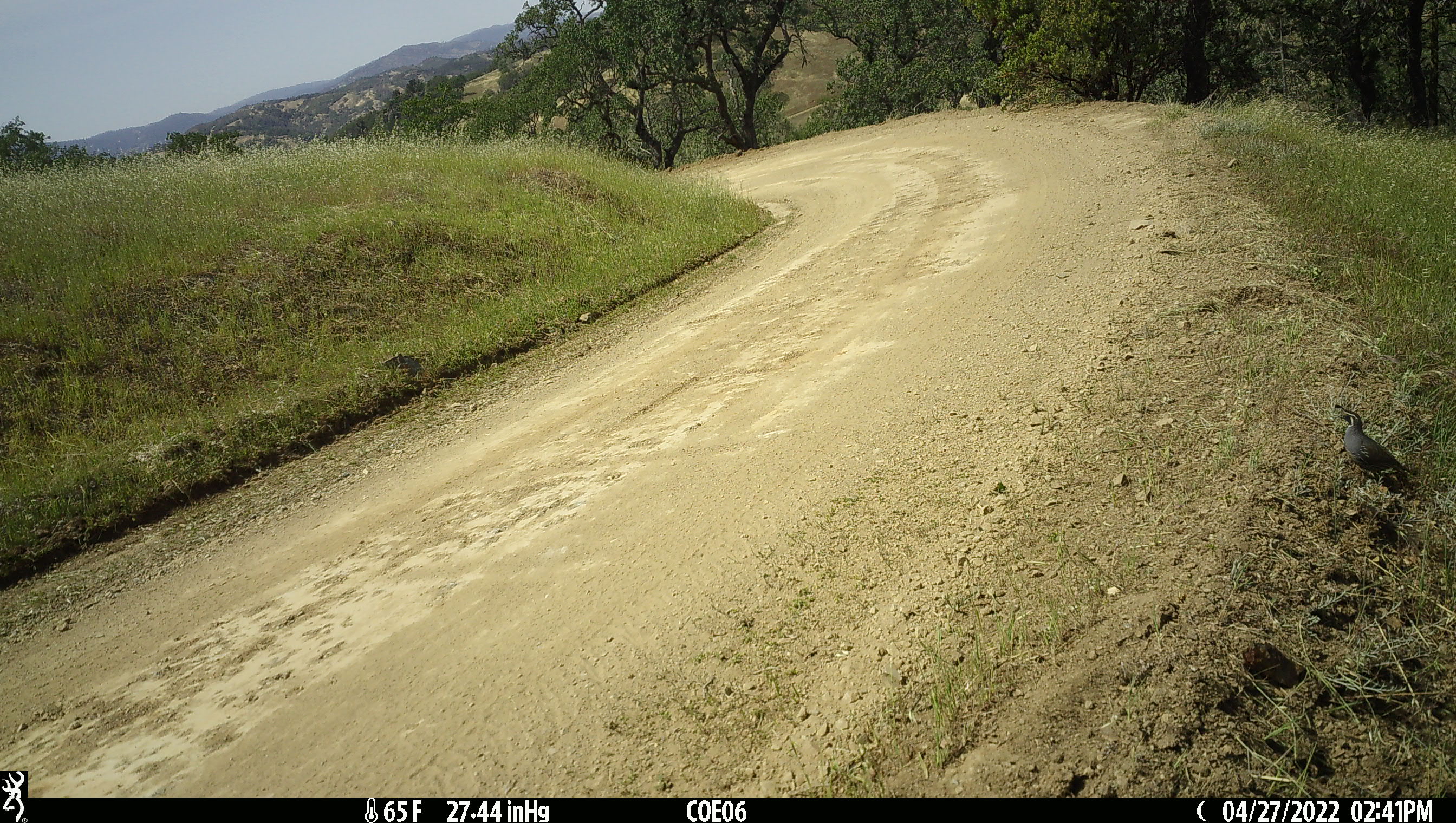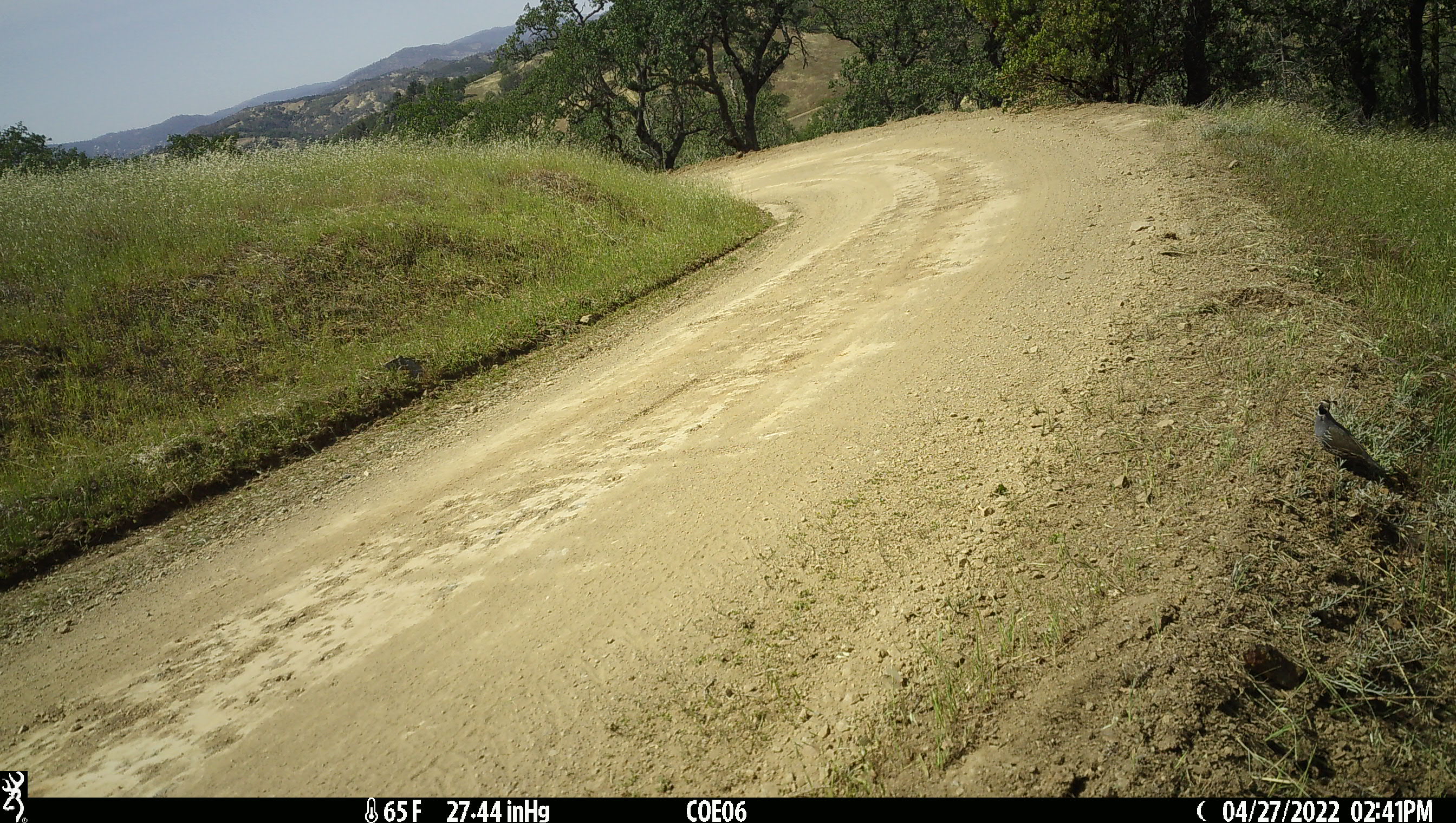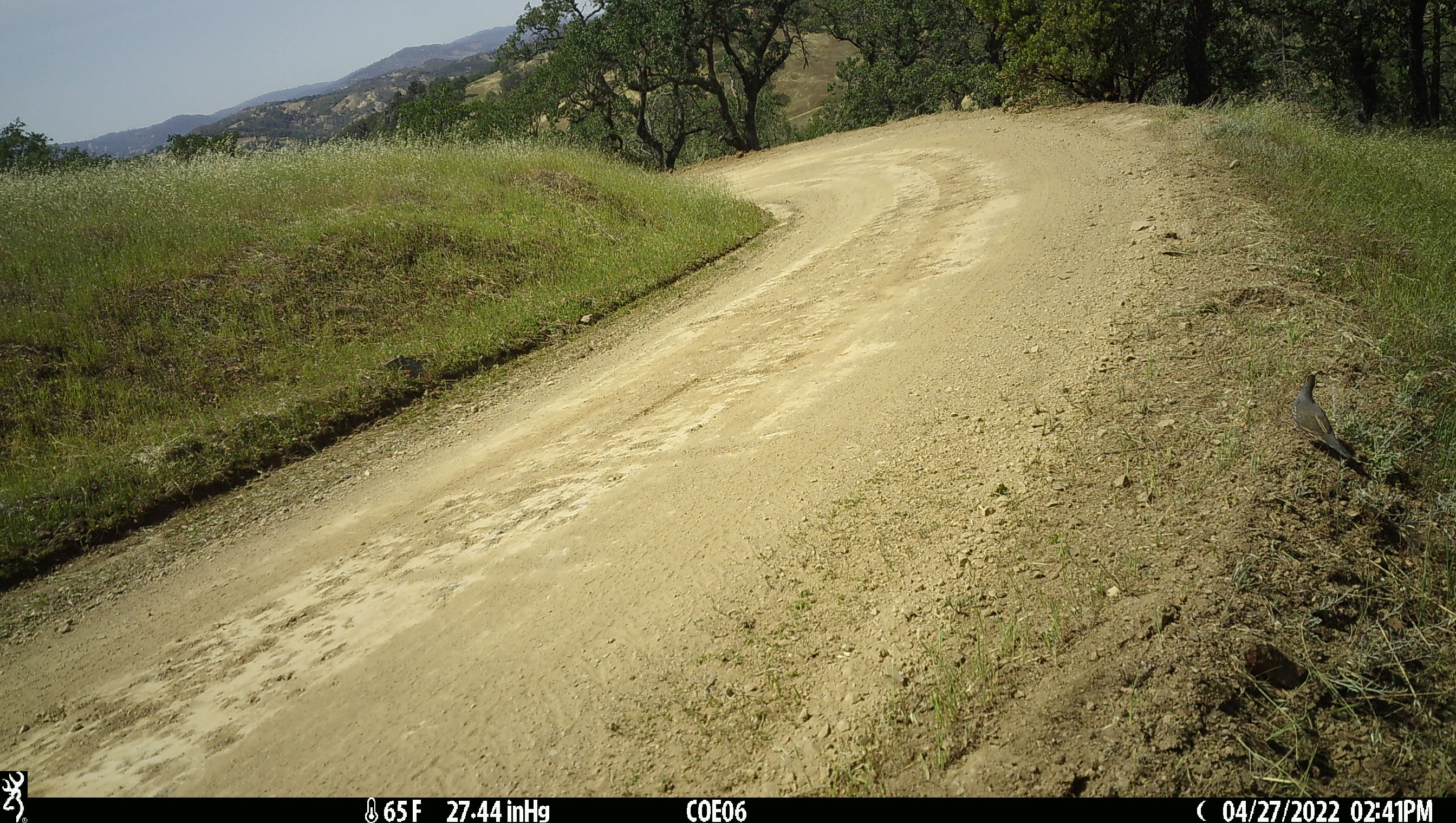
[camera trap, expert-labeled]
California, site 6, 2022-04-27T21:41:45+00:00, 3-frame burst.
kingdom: Animalia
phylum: Chordata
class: Aves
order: Galliformes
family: Odontophoridae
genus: Callipepla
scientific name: Callipepla californica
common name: california quail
California quail (Callipepla californica).